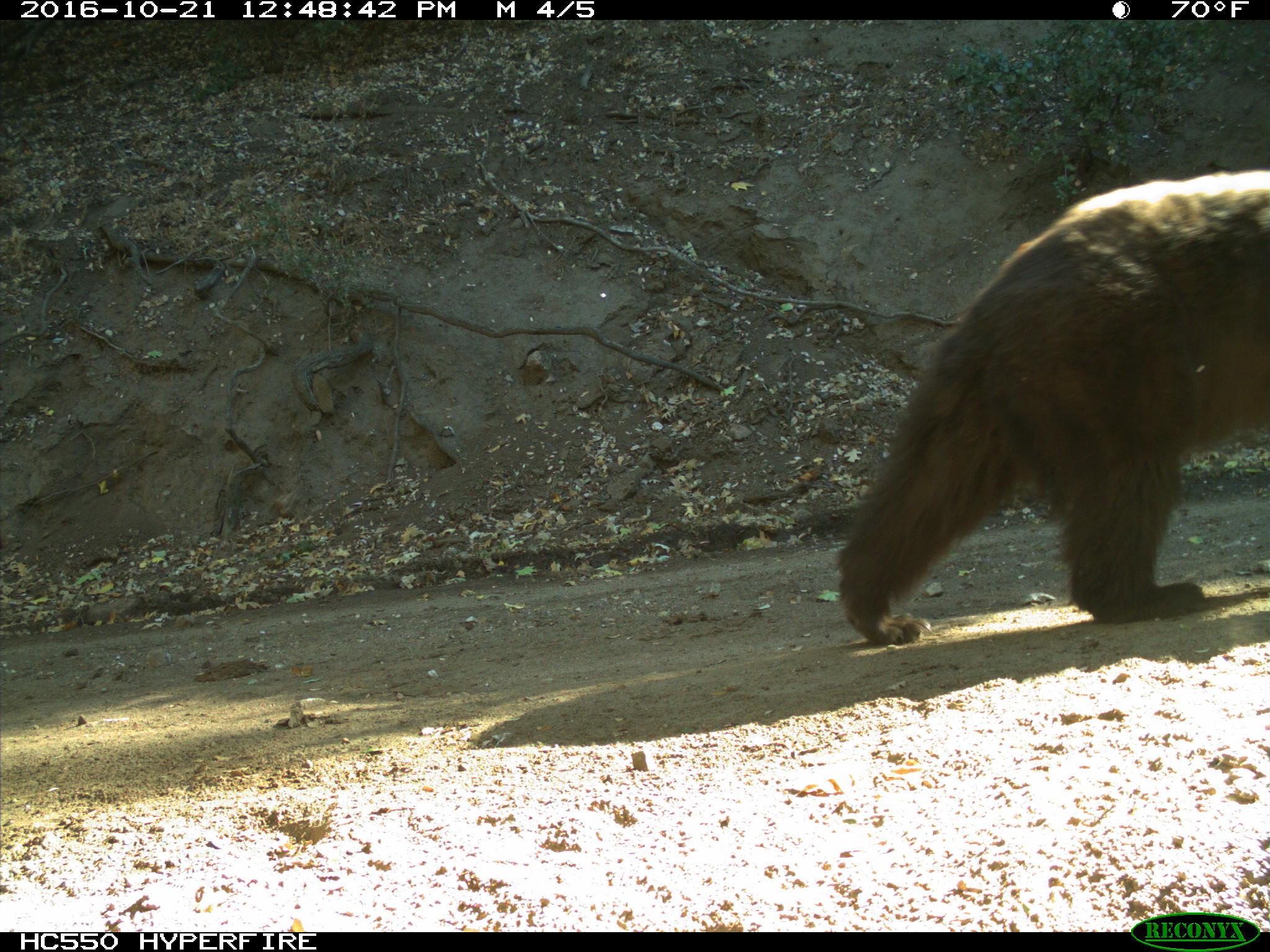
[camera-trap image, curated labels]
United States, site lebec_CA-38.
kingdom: Animalia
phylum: Chordata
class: Mammalia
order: Carnivora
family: Ursidae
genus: Ursus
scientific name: Ursus americanus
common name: american black bear